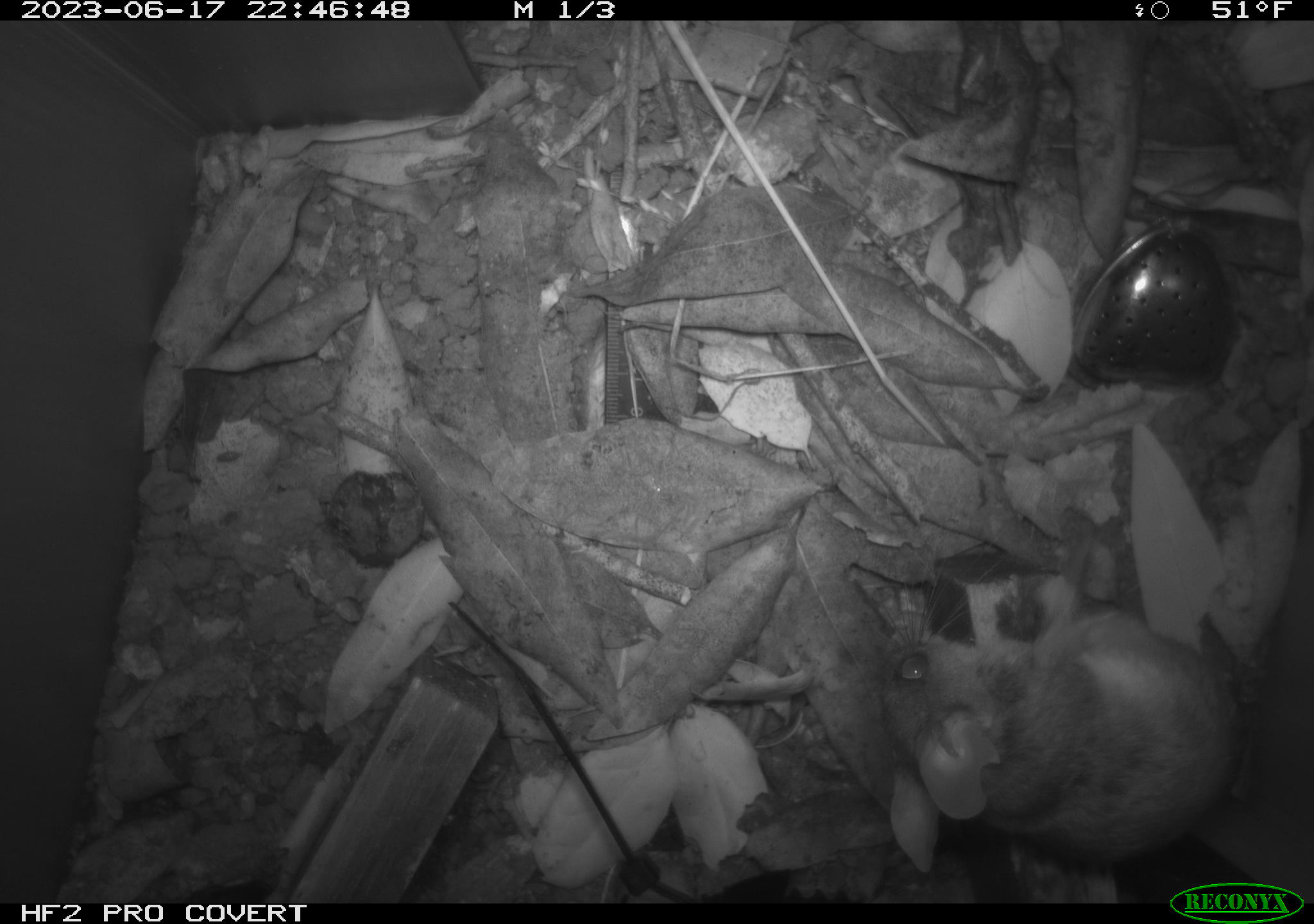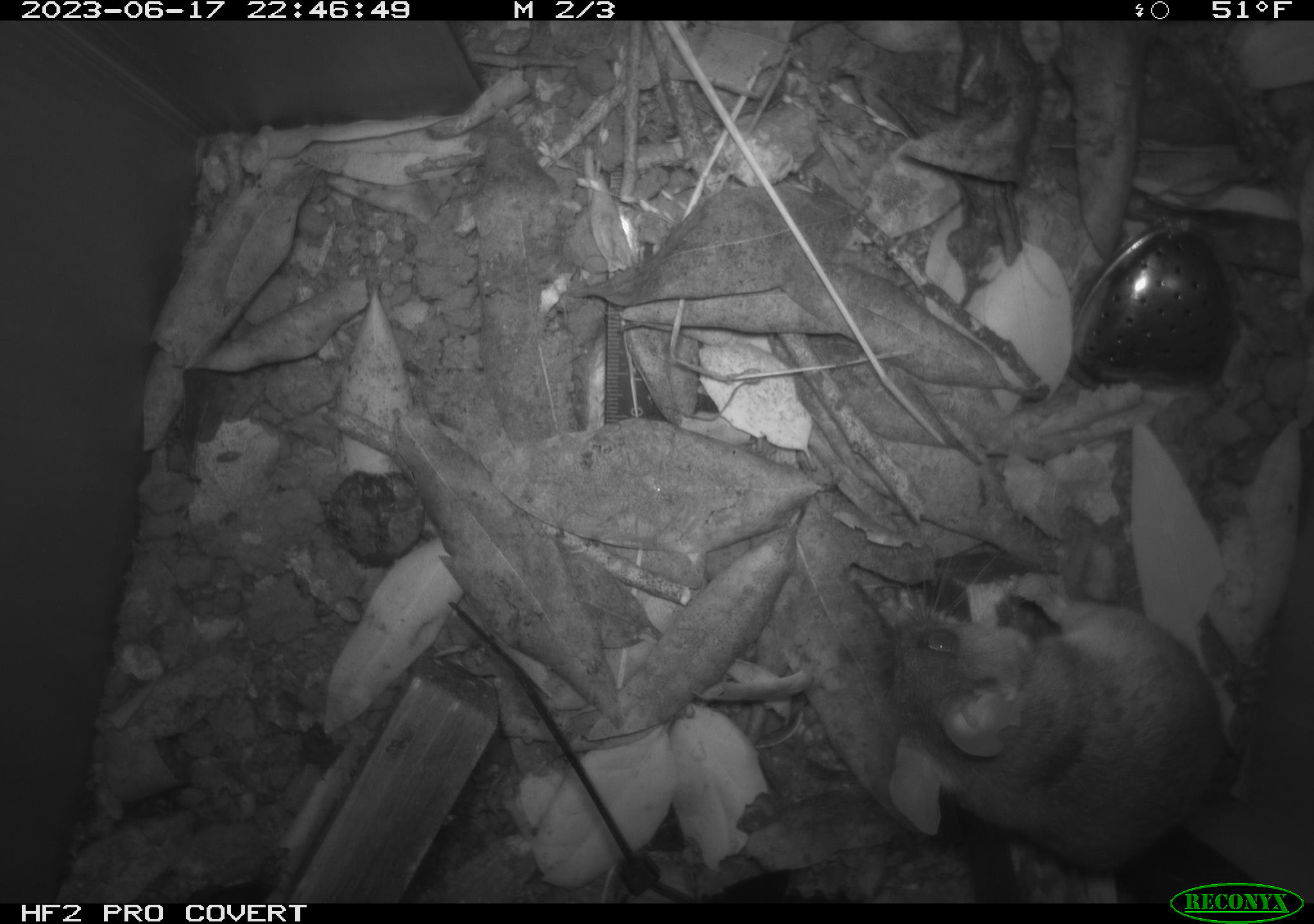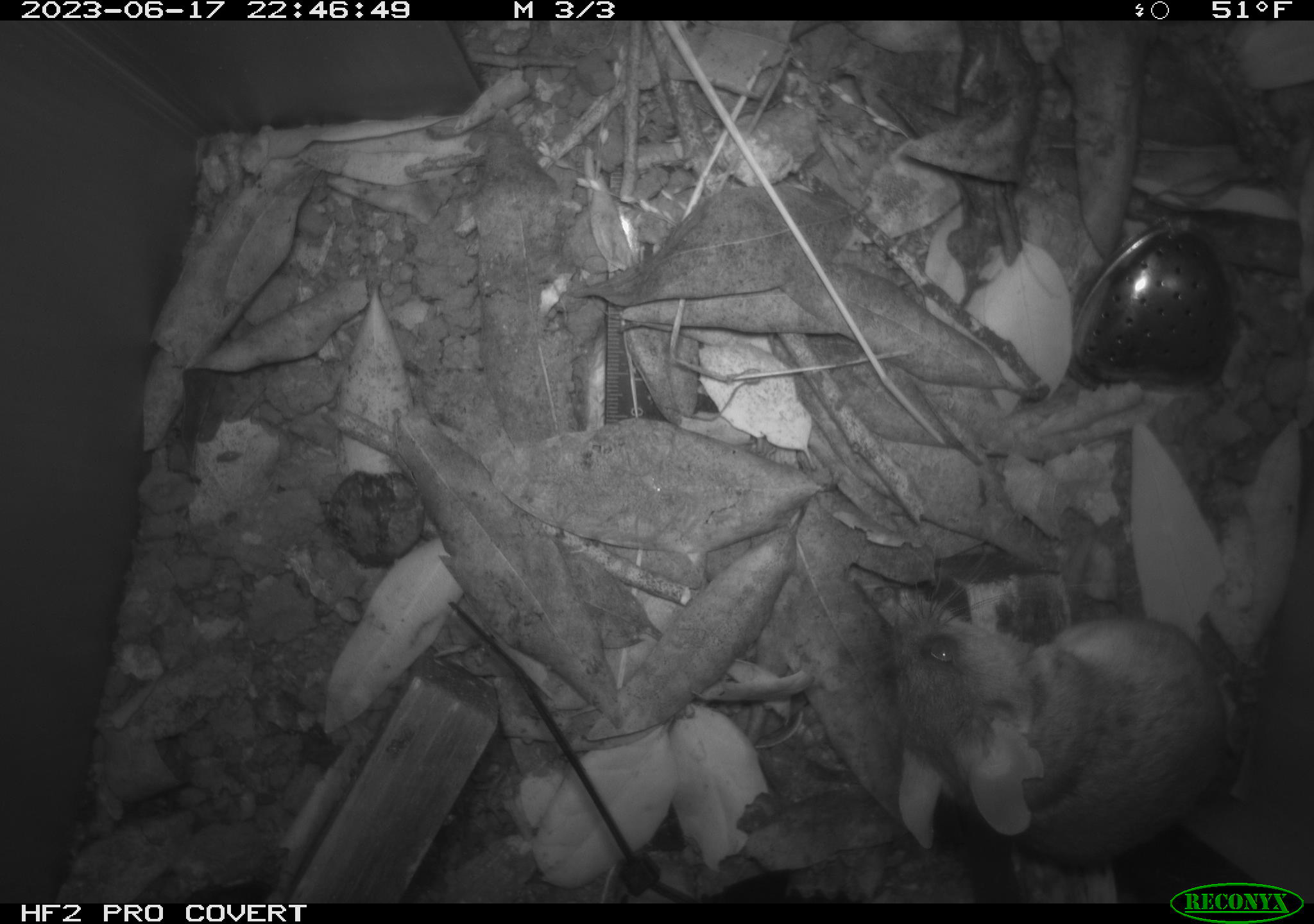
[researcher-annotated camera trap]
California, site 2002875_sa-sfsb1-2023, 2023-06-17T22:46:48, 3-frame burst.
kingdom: Animalia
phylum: Chordata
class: Mammalia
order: Rodentia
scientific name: Rodentia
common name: mouse species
Mouse species (Rodentia).